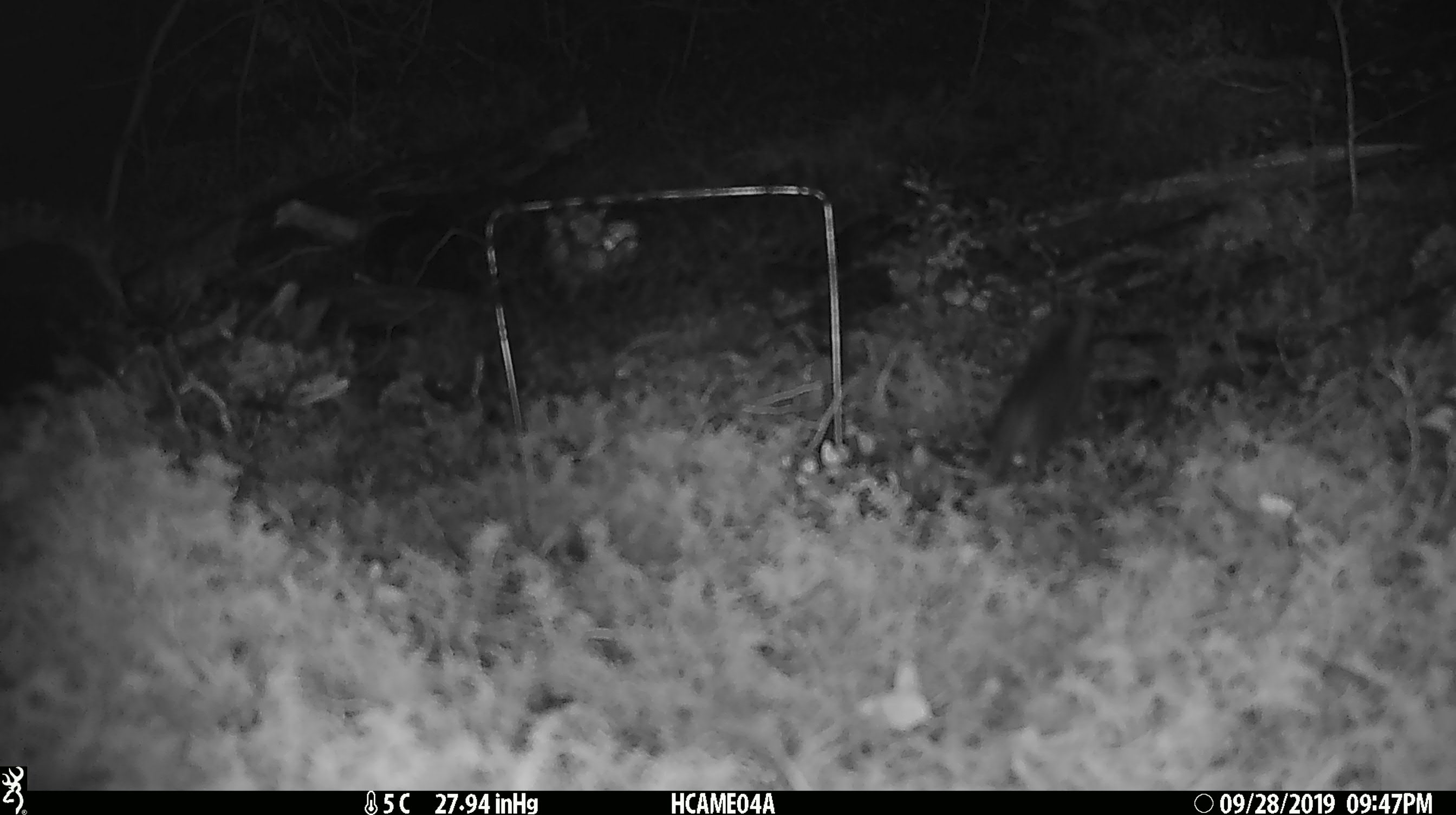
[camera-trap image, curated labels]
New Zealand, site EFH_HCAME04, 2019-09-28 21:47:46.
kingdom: Animalia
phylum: Chordata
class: Mammalia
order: Rodentia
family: Muridae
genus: Mus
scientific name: Mus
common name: mouse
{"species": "mouse (Mus)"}